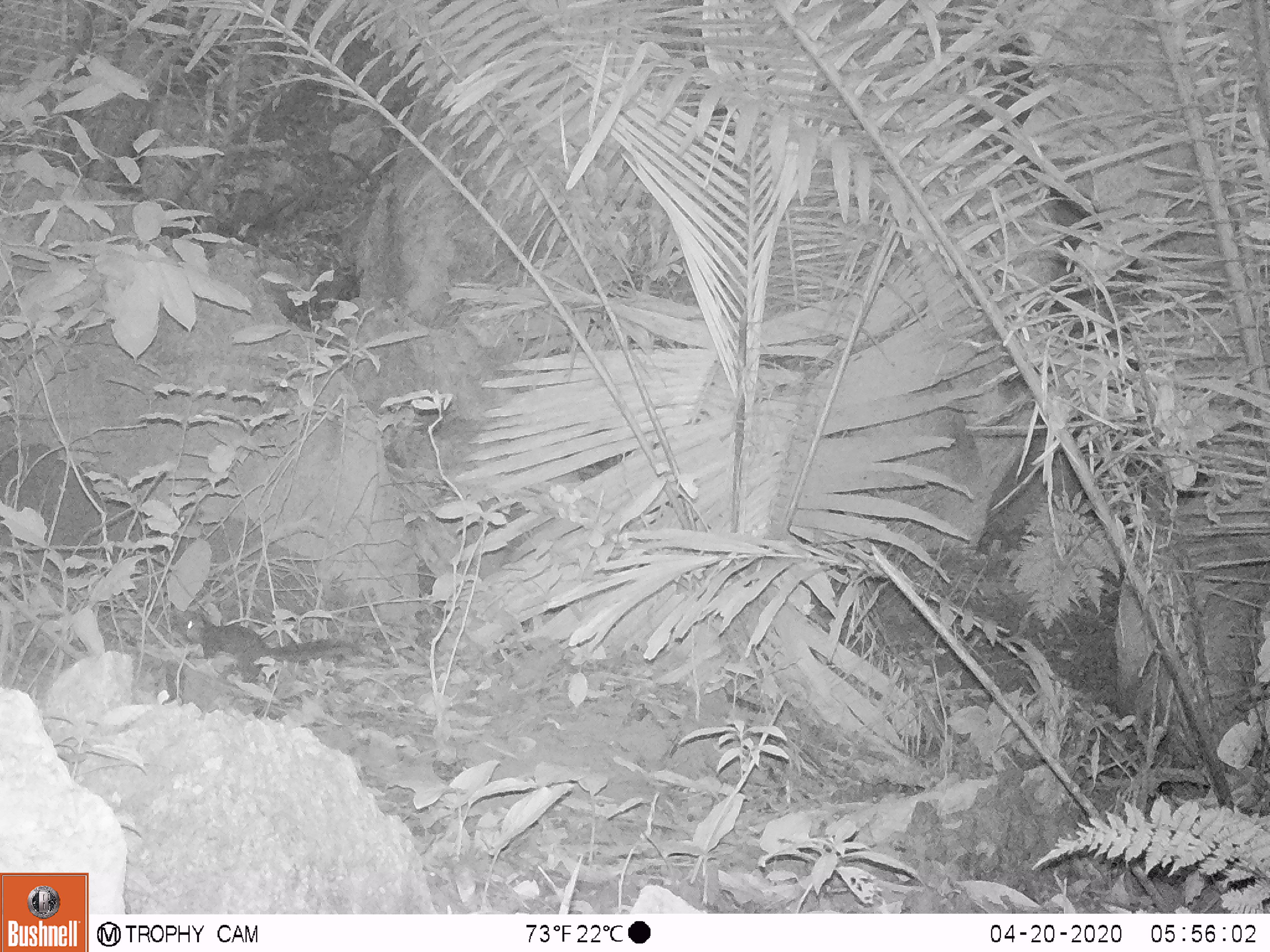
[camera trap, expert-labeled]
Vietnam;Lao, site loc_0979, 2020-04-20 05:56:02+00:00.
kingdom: Animalia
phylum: Chordata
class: Mammalia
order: Rodentia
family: Sciuridae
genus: Dremomys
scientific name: Dremomys rufigenis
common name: red-cheeked squirrel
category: red cheeked squirrel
Red cheeked squirrel (red-cheeked squirrel) (Dremomys rufigenis). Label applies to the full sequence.